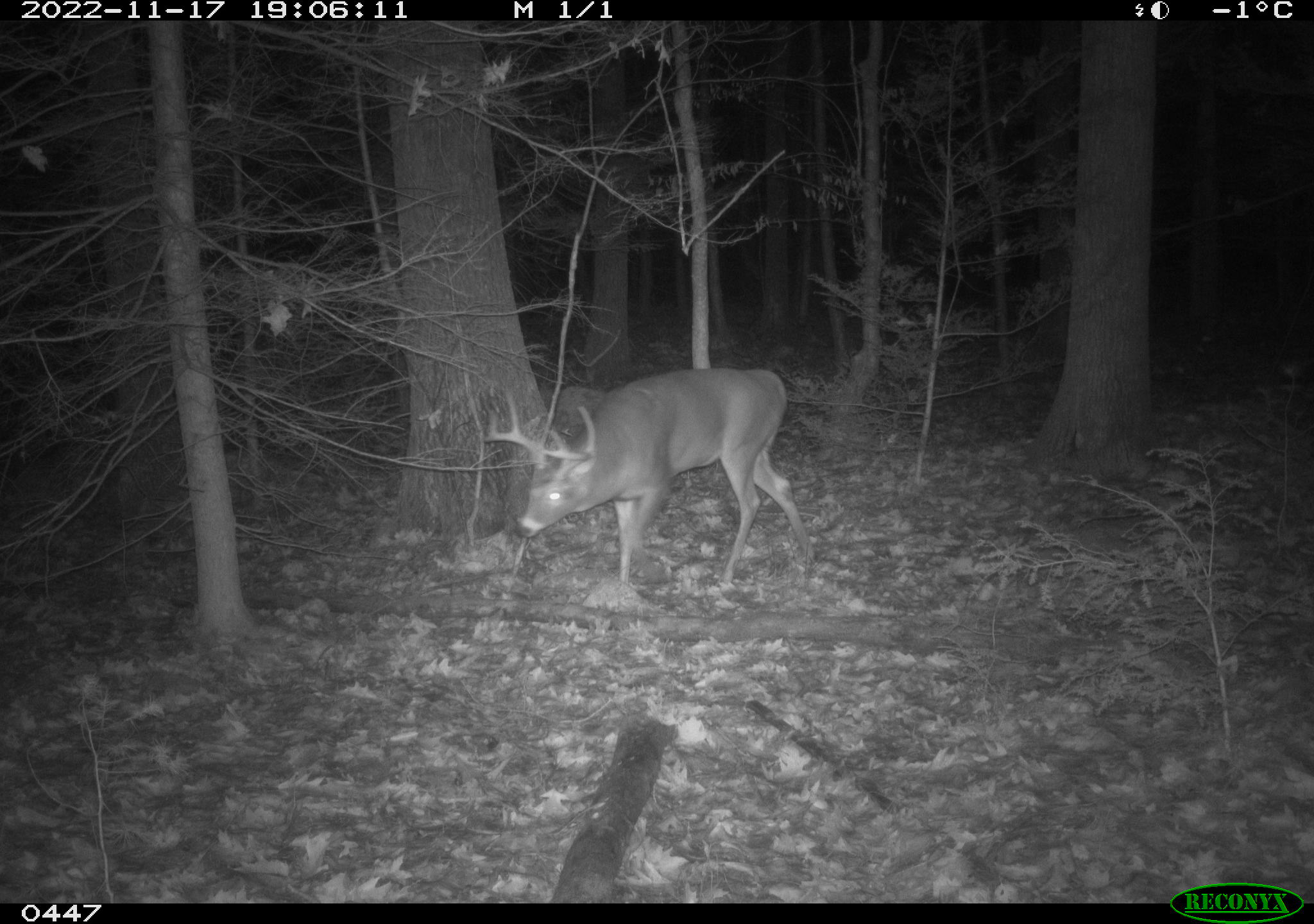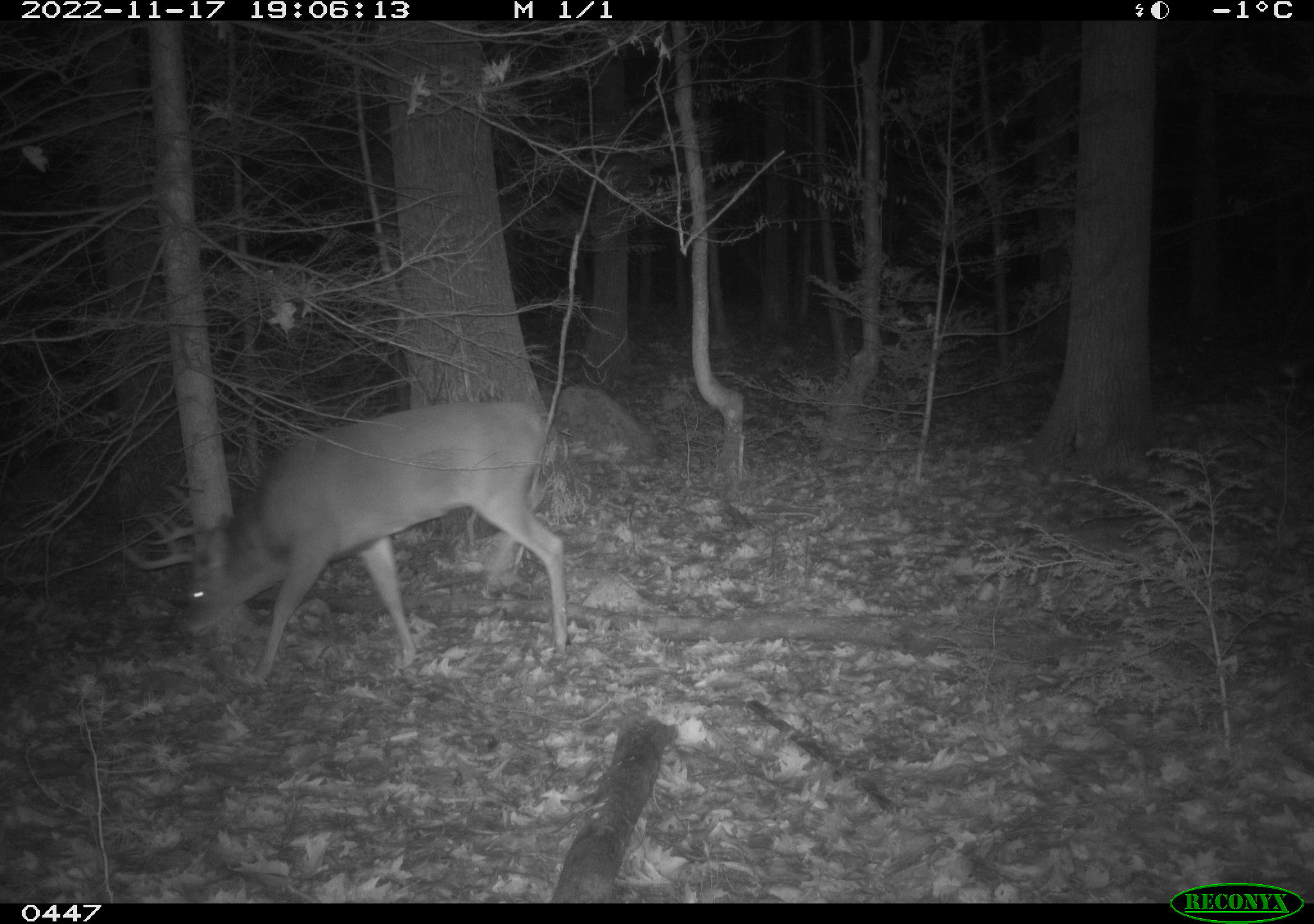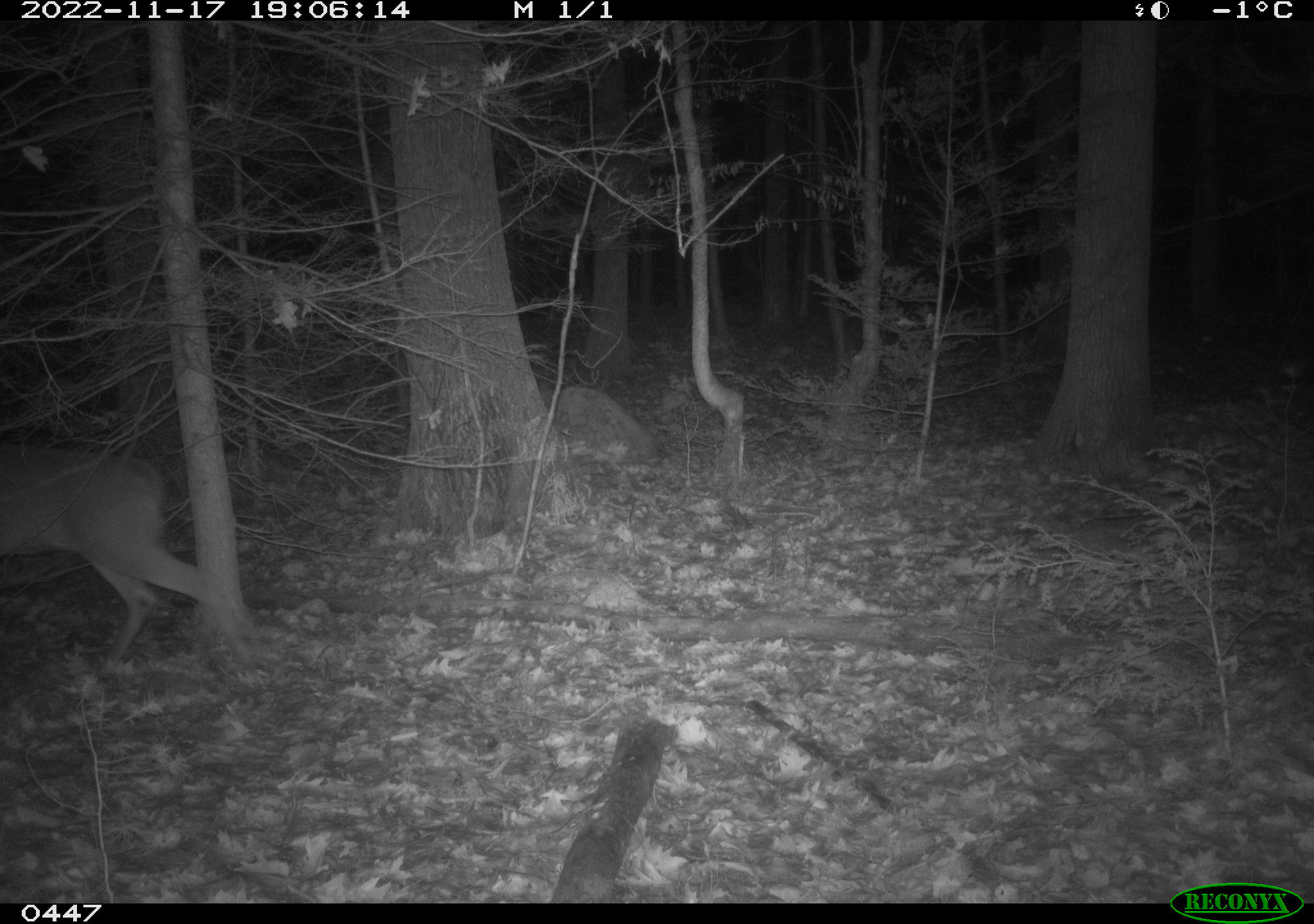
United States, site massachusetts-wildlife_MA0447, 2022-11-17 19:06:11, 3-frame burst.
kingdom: Animalia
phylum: Chordata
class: Mammalia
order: Artiodactyla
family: Cervidae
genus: Odocoileus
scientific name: Odocoileus virginianus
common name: white-tailed deer